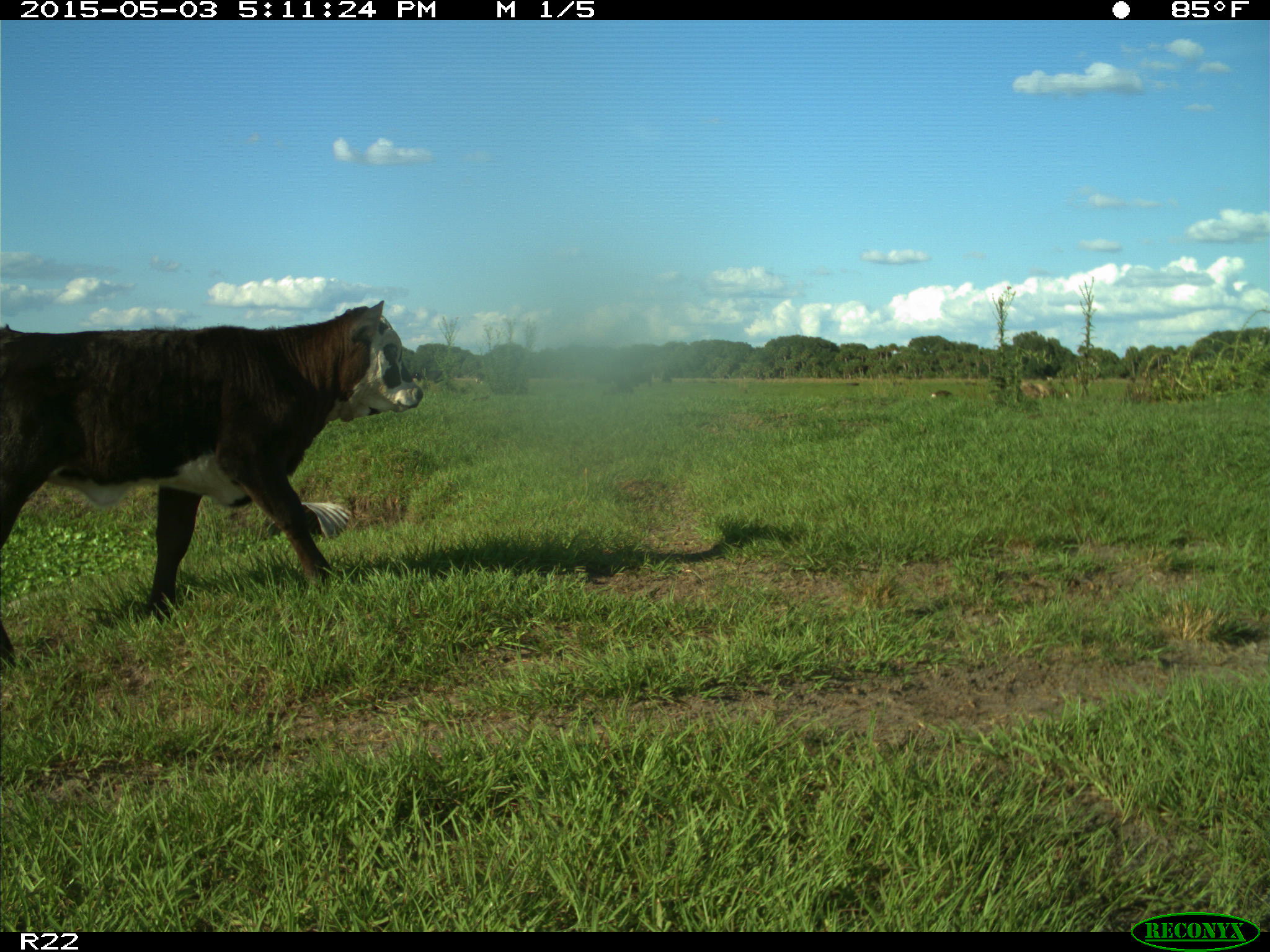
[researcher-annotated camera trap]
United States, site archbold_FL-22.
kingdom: Animalia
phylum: Chordata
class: Mammalia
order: Artiodactyla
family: Bovidae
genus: Bos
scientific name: Bos taurus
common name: domestic cow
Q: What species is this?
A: Bos taurus (domestic cow).